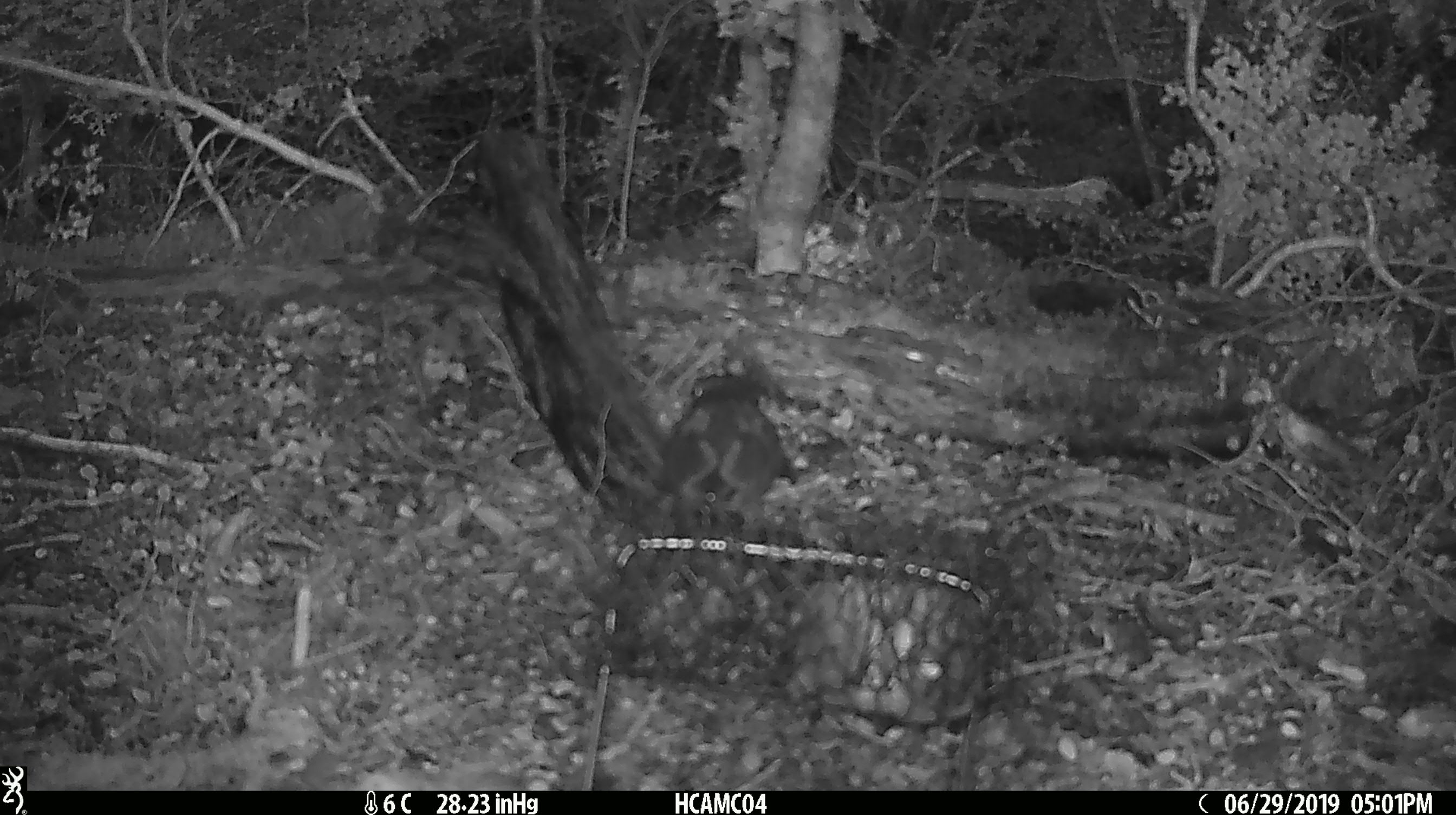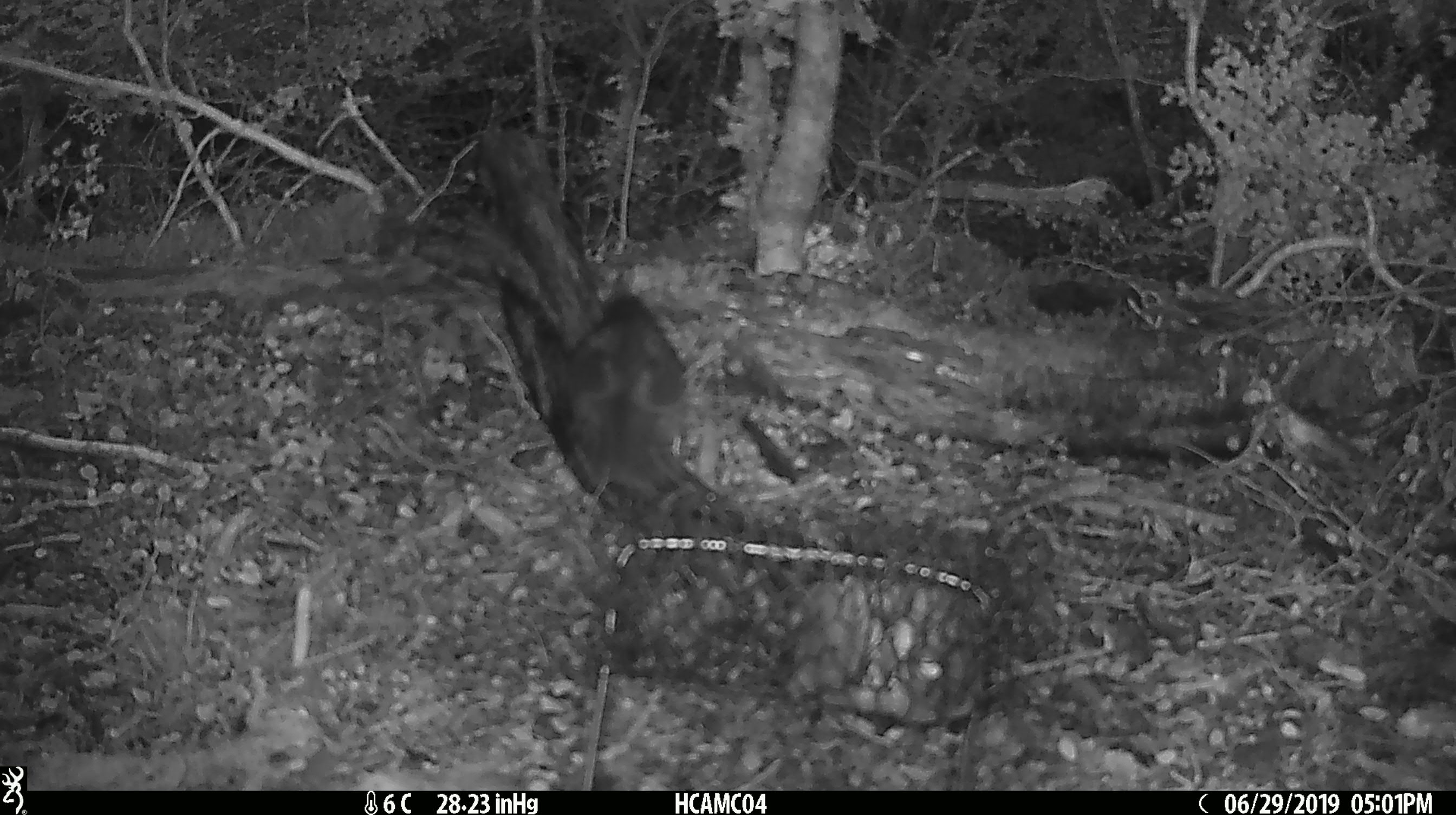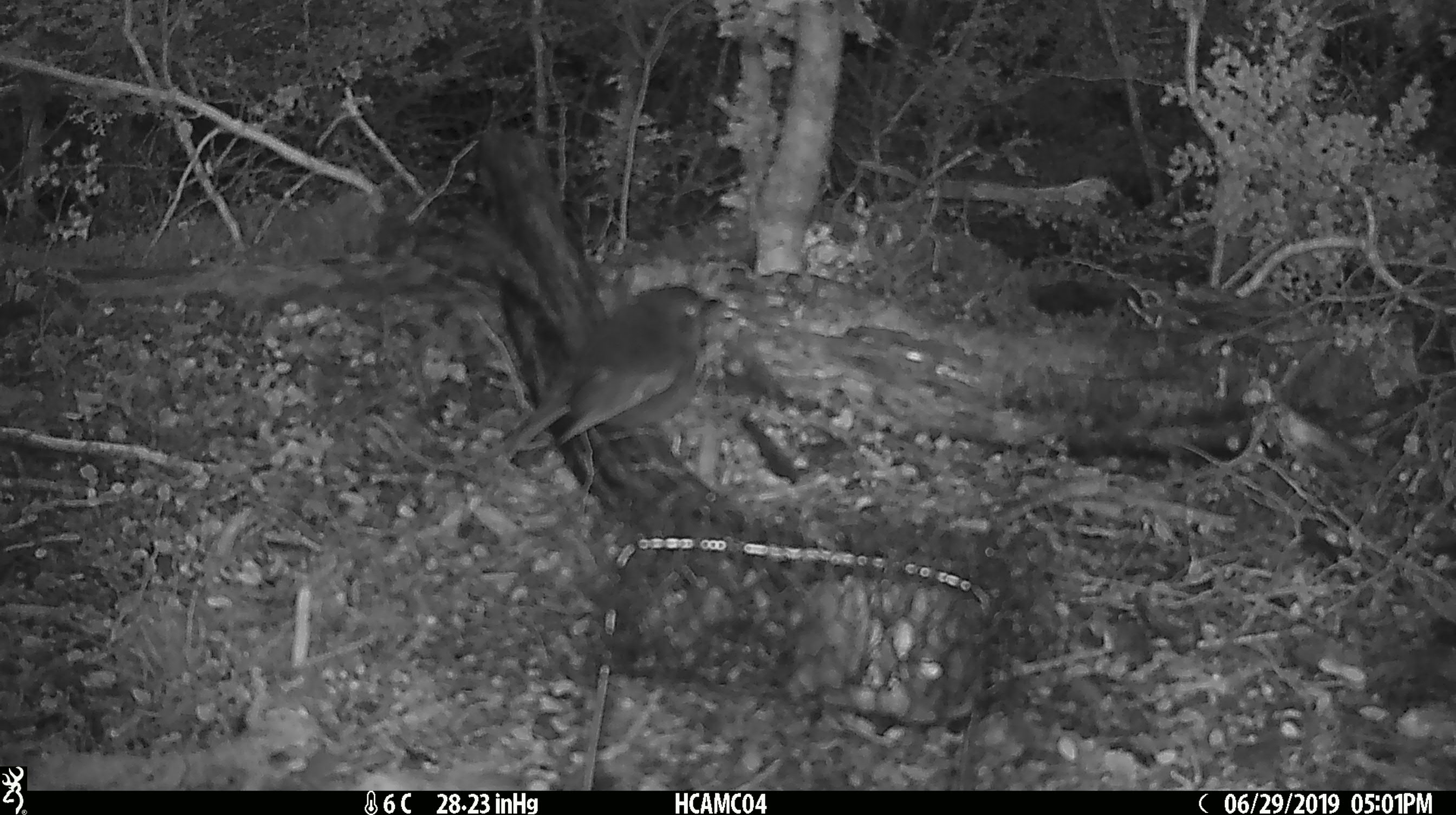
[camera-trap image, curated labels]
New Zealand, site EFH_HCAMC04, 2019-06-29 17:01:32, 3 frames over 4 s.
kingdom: Animalia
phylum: Chordata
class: Aves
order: Passeriformes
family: Petroicidae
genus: Petroica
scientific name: Petroica australis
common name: new zealand robin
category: robin